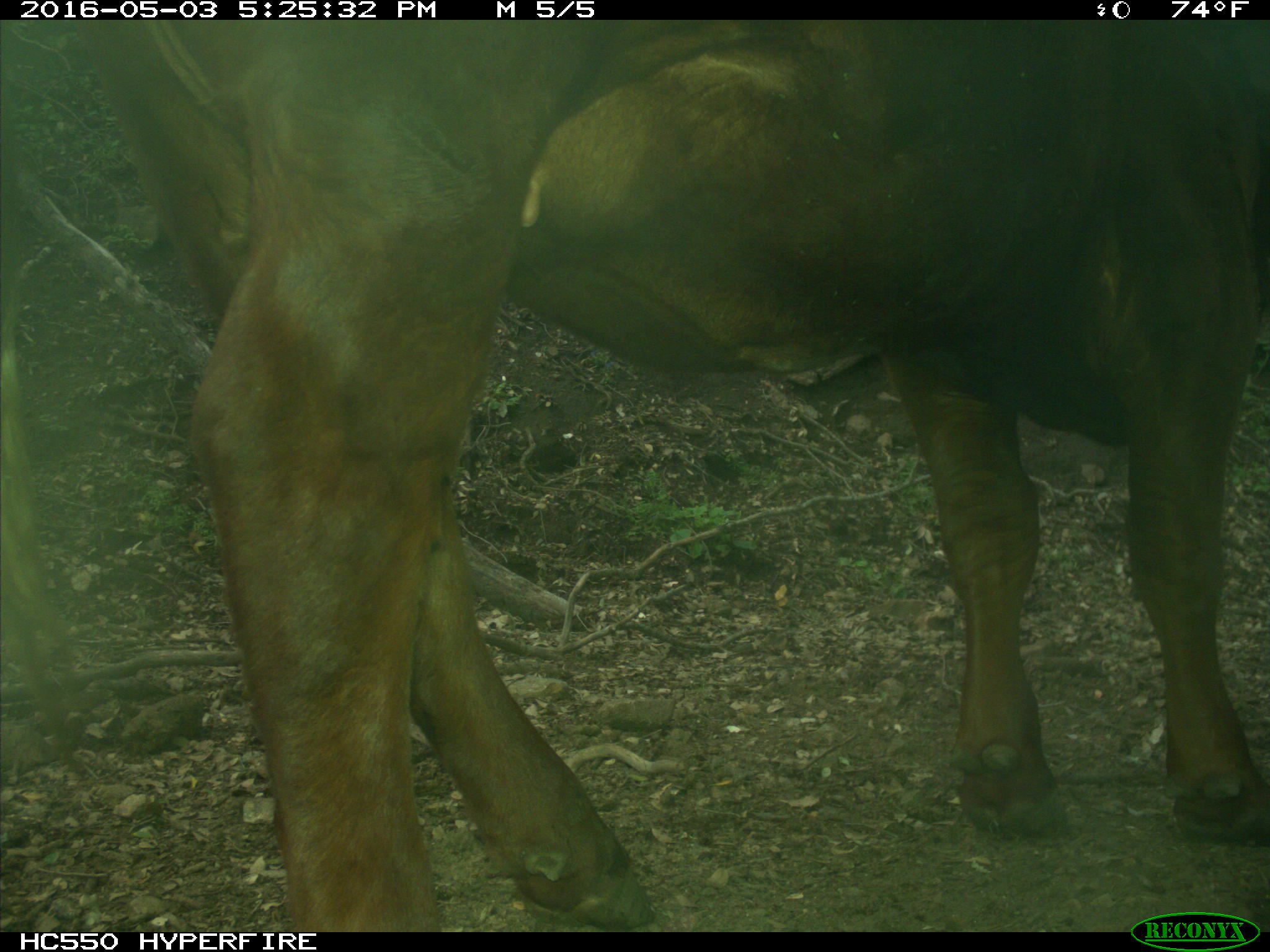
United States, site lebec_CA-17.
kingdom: Animalia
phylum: Chordata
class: Mammalia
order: Artiodactyla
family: Bovidae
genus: Bos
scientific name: Bos taurus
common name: domestic cow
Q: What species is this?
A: Bos taurus (domestic cow).